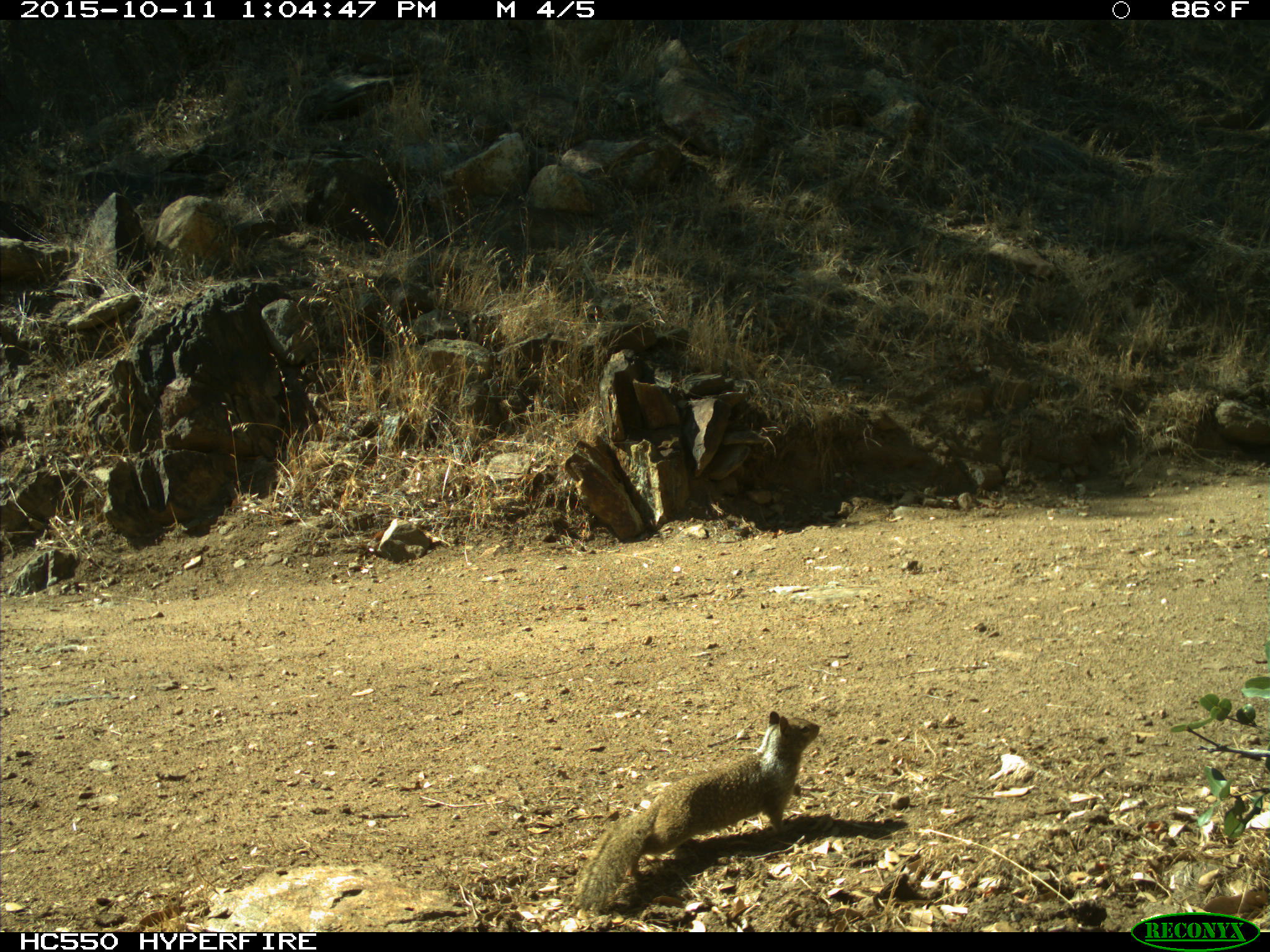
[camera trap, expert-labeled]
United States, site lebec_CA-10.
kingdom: Animalia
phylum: Chordata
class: Mammalia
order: Rodentia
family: Sciuridae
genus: Otospermophilus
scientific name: Otospermophilus beecheyi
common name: california ground squirrel